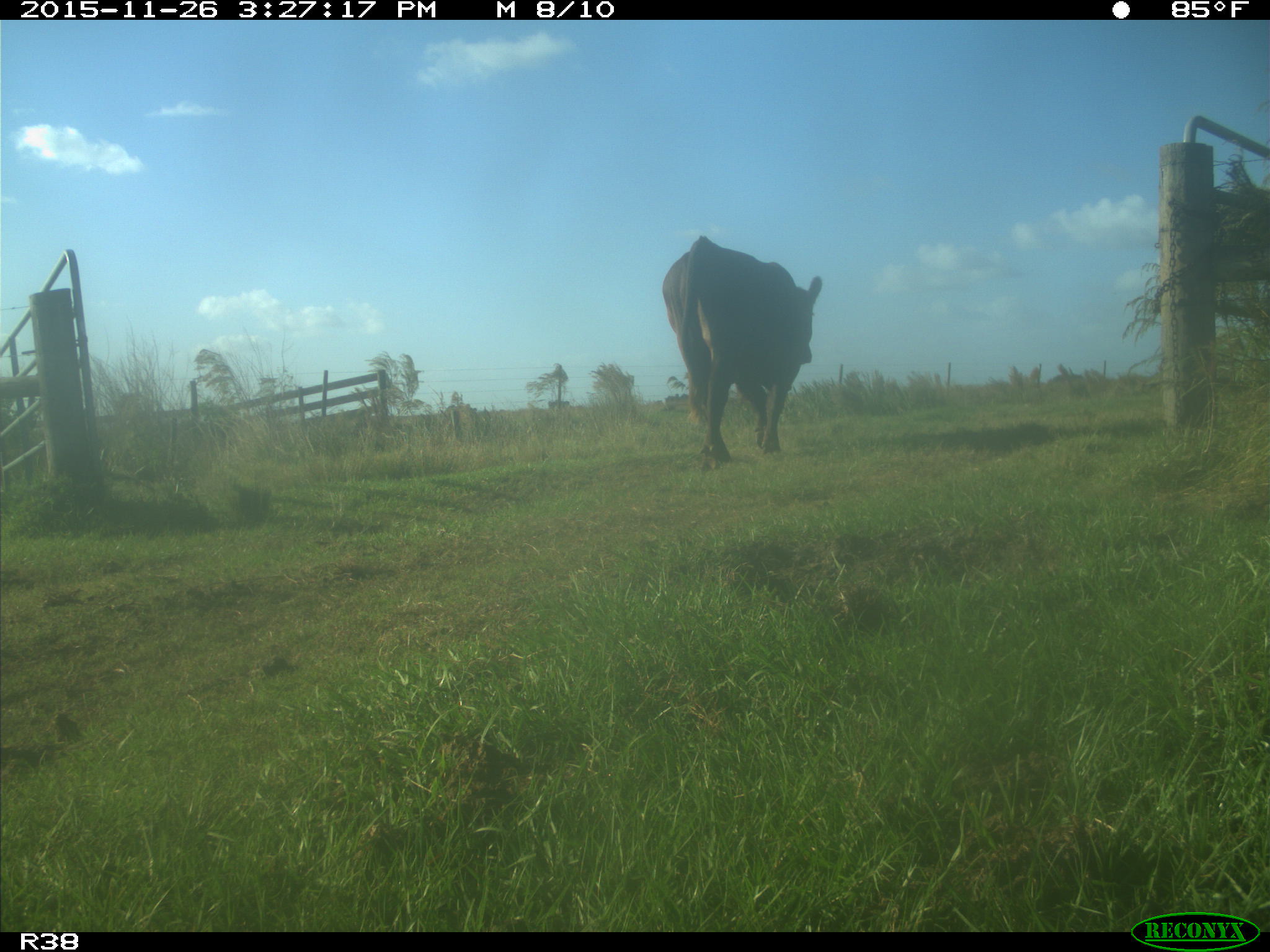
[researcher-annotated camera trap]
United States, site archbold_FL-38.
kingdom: Animalia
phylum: Chordata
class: Mammalia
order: Artiodactyla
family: Bovidae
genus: Bos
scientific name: Bos taurus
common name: domestic cow